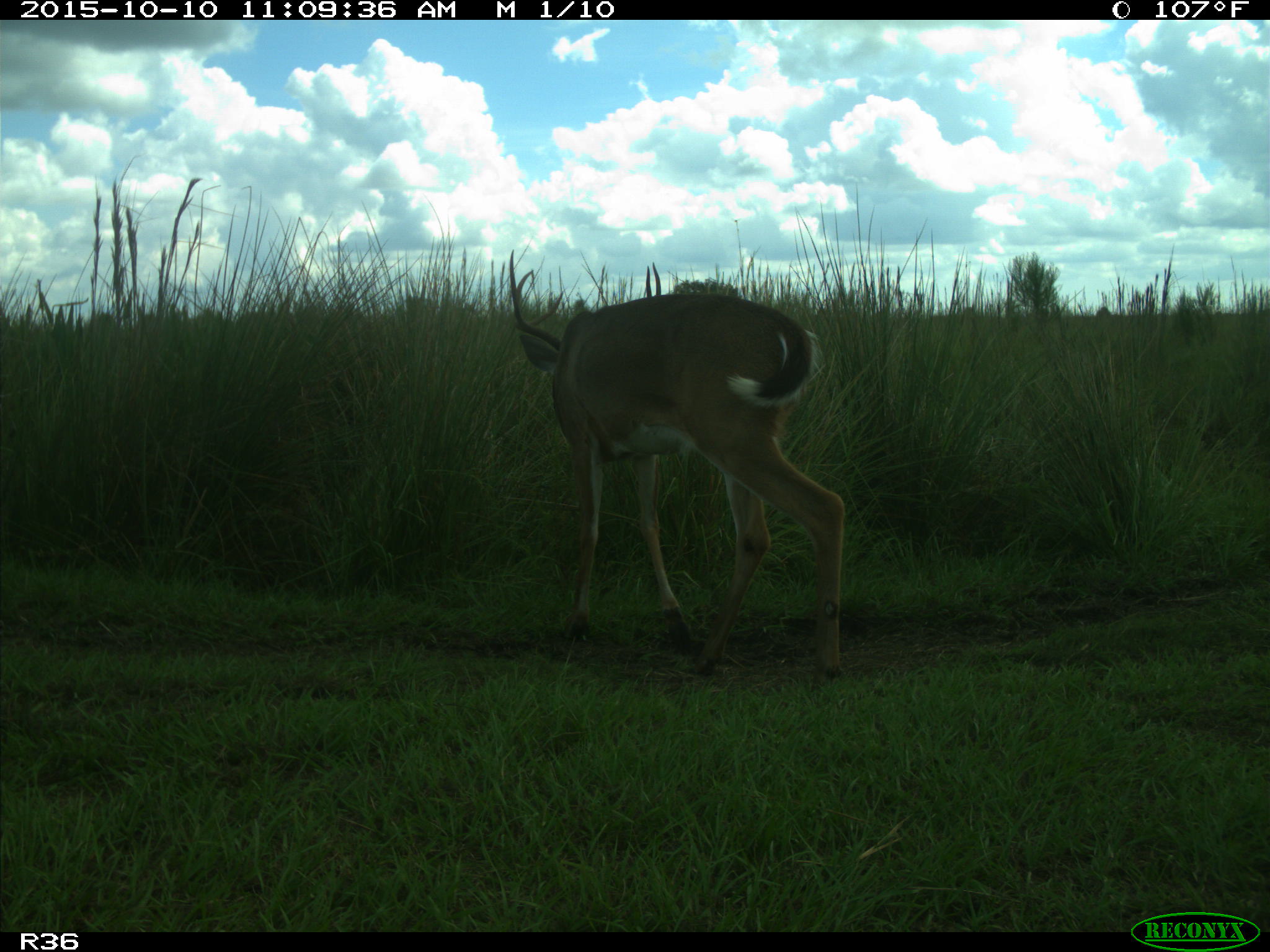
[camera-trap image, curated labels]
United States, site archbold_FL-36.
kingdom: Animalia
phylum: Chordata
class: Mammalia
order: Artiodactyla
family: Cervidae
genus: Odocoileus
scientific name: Odocoileus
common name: deer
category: unidentified deer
Unidentified deer (deer) (Odocoileus).